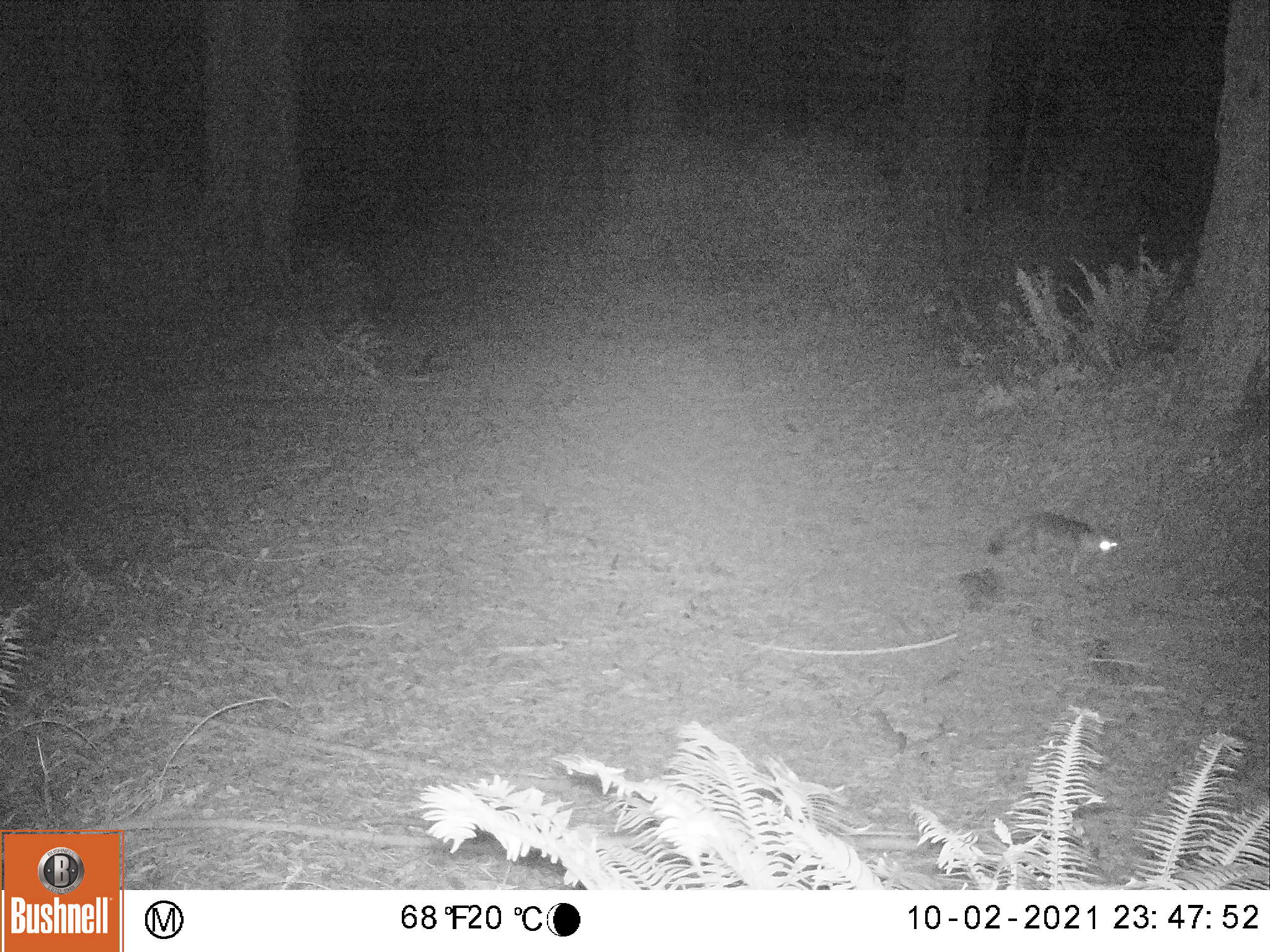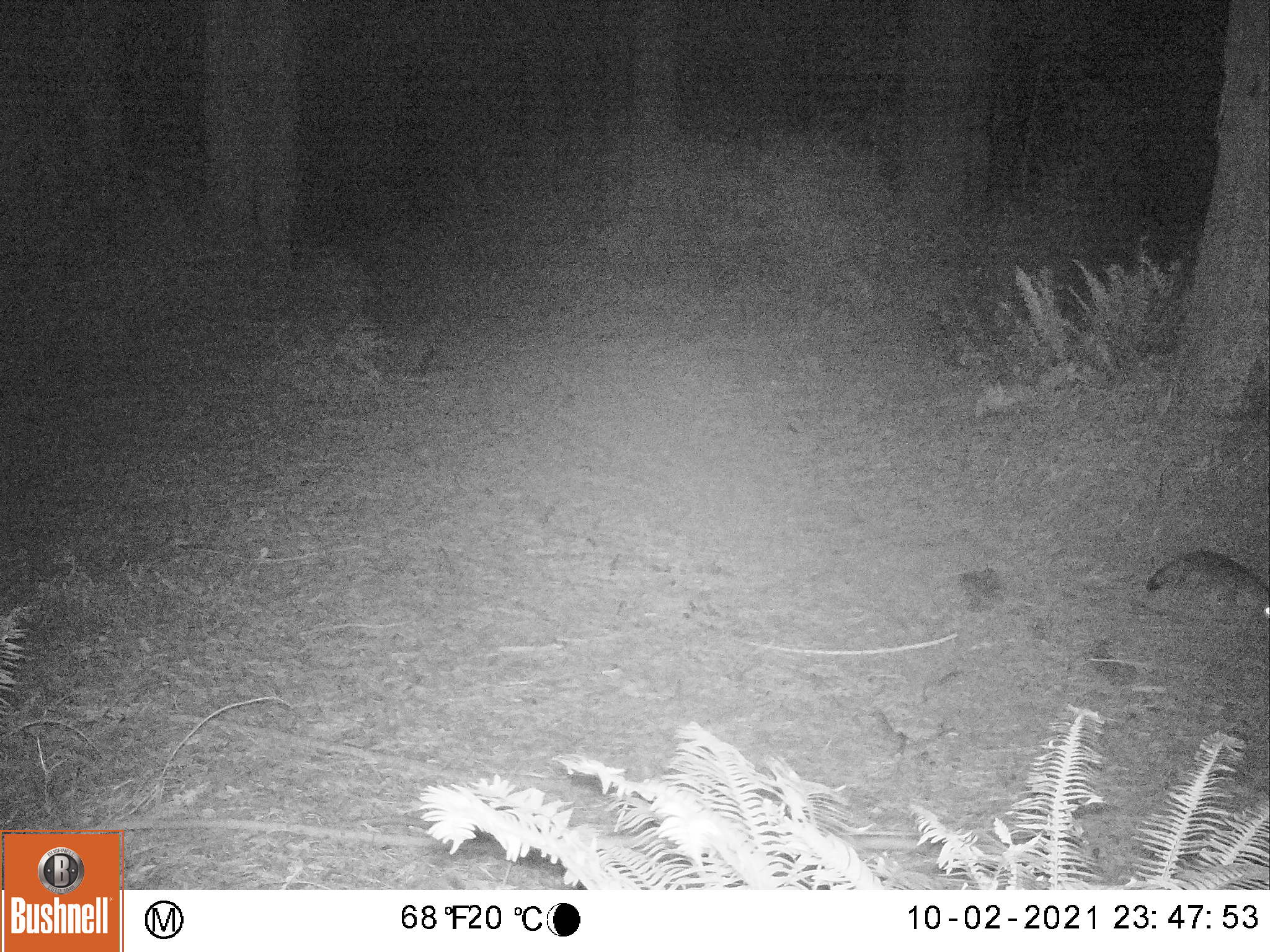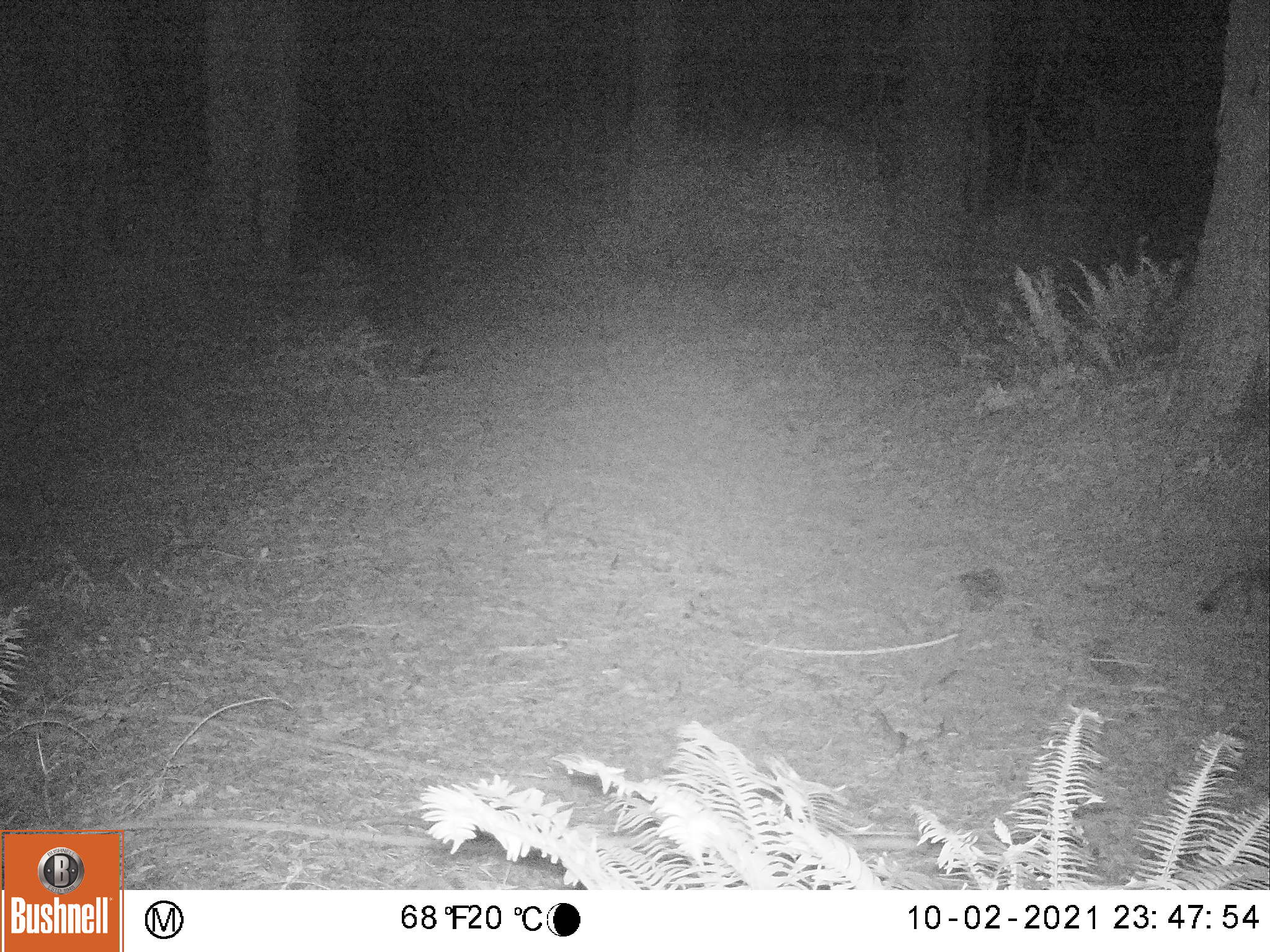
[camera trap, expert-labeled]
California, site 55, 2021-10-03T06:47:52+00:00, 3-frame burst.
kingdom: Animalia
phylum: Chordata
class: Mammalia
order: Carnivora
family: Canidae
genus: Urocyon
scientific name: Urocyon cinereoargenteus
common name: gray fox